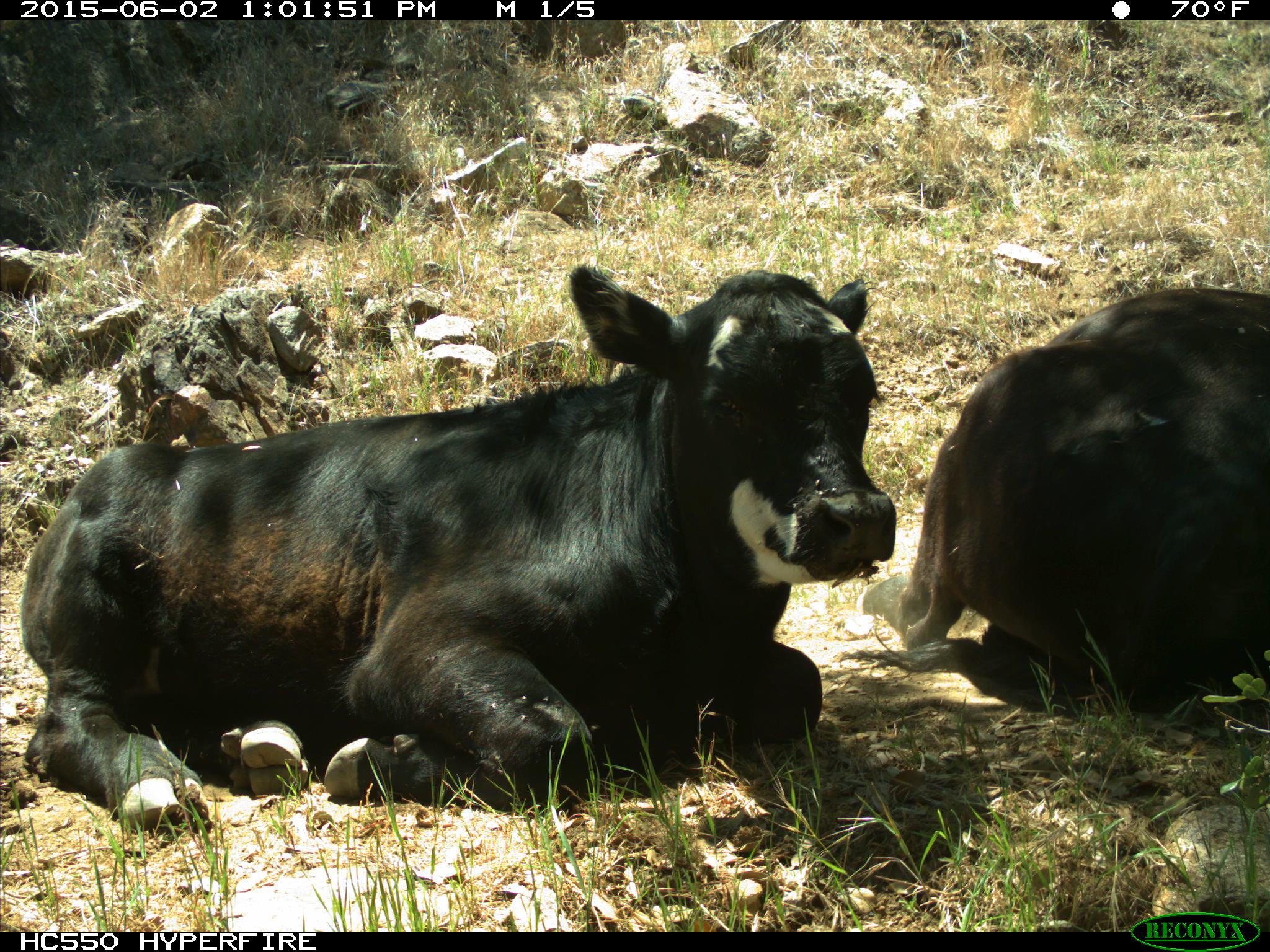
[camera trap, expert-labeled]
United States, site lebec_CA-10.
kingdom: Animalia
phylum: Chordata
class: Mammalia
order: Artiodactyla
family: Bovidae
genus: Bos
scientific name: Bos taurus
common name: domestic cow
Bos taurus (domestic cow).